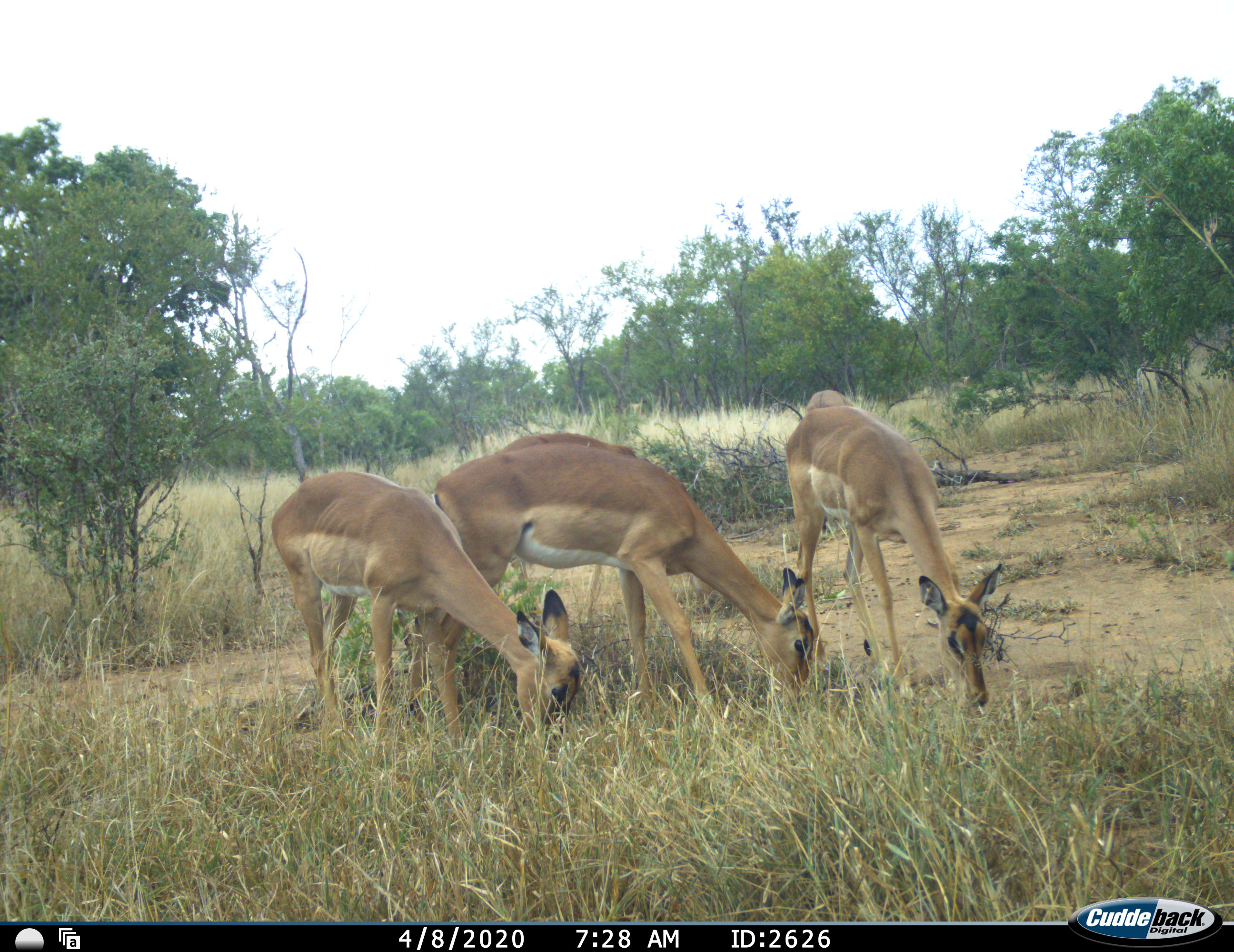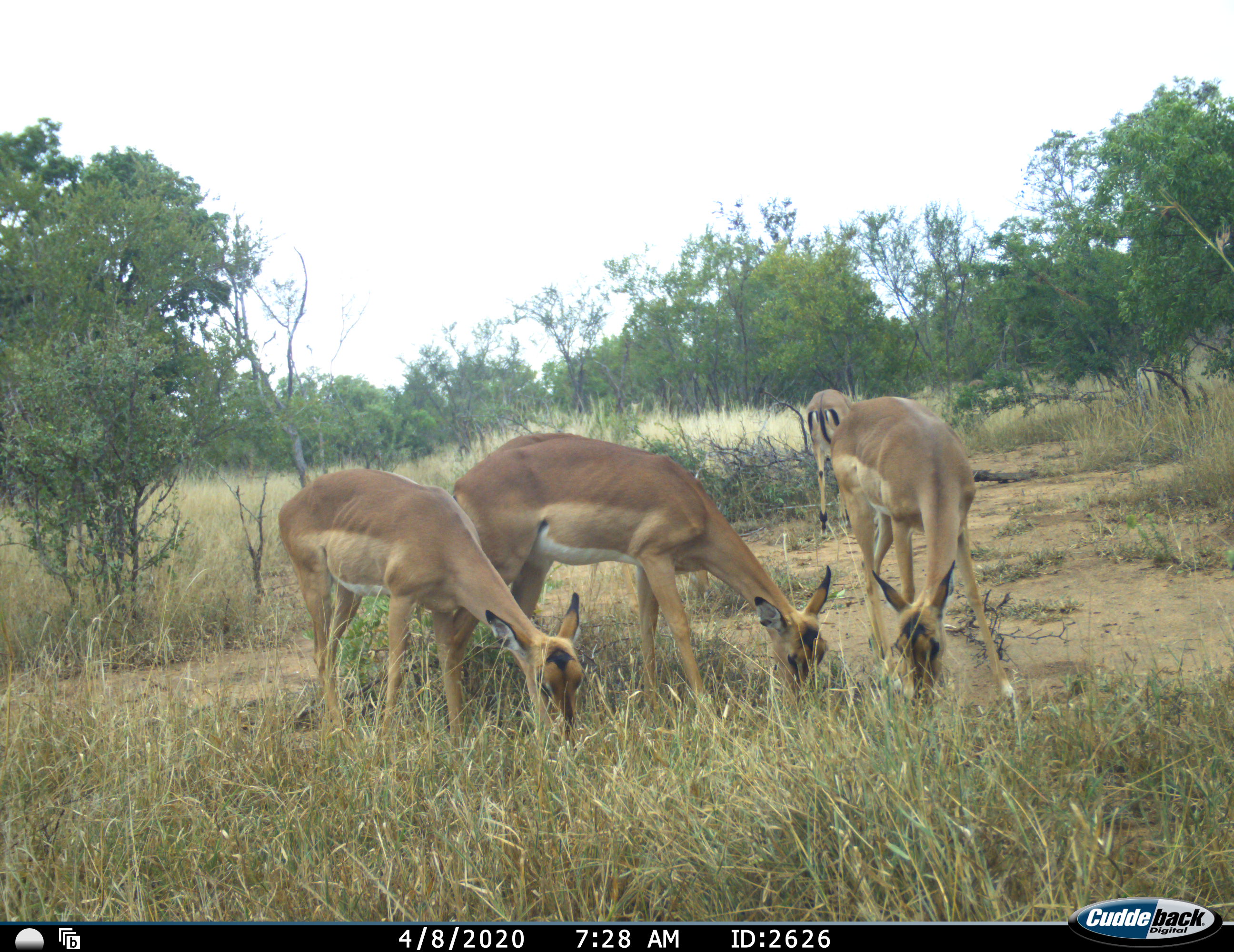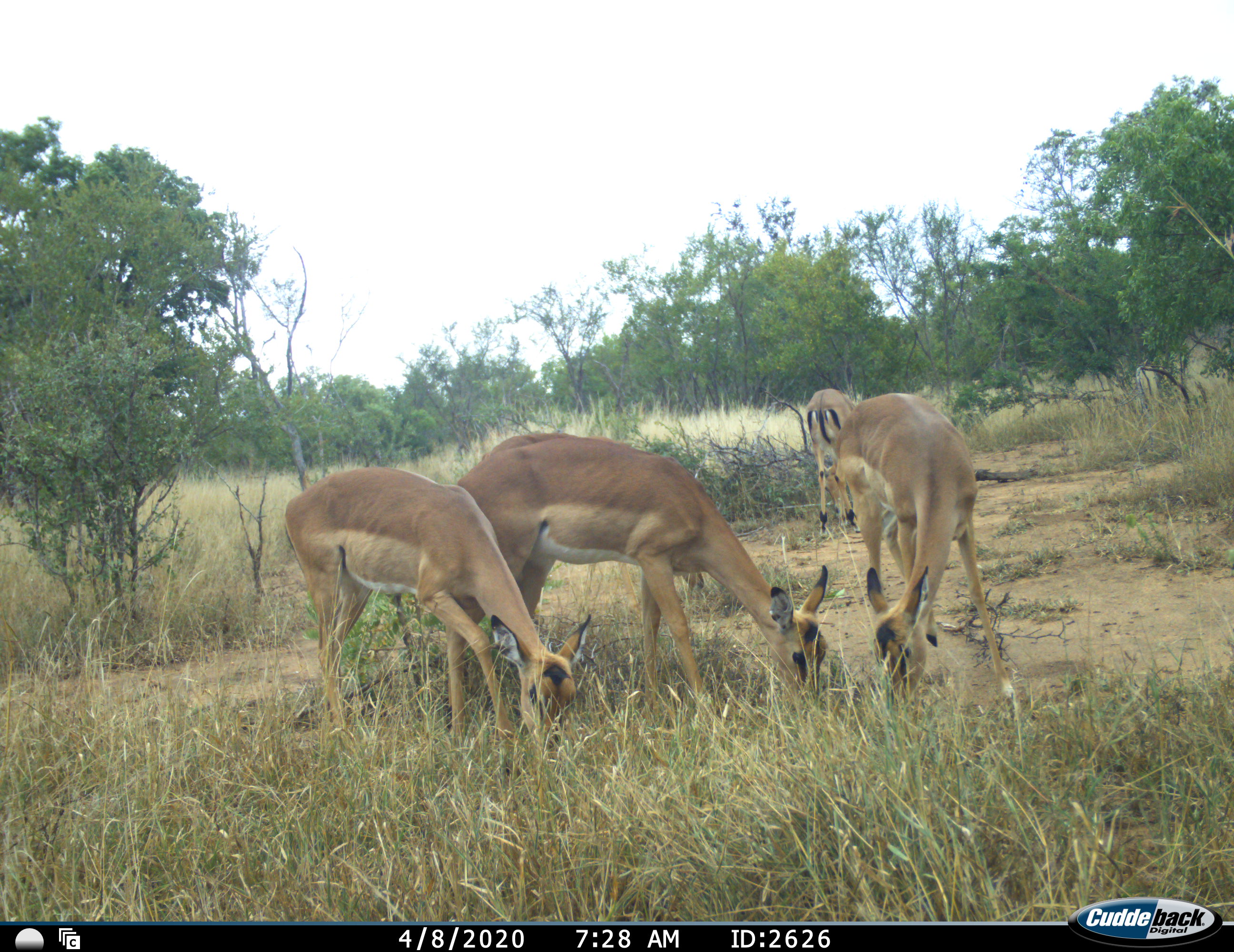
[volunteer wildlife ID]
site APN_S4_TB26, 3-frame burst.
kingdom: Animalia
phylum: Chordata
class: Mammalia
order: Artiodactyla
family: Bovidae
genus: Aepyceros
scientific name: Aepyceros melampus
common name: impala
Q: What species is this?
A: Impala (Aepyceros melampus).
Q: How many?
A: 5.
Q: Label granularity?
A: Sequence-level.